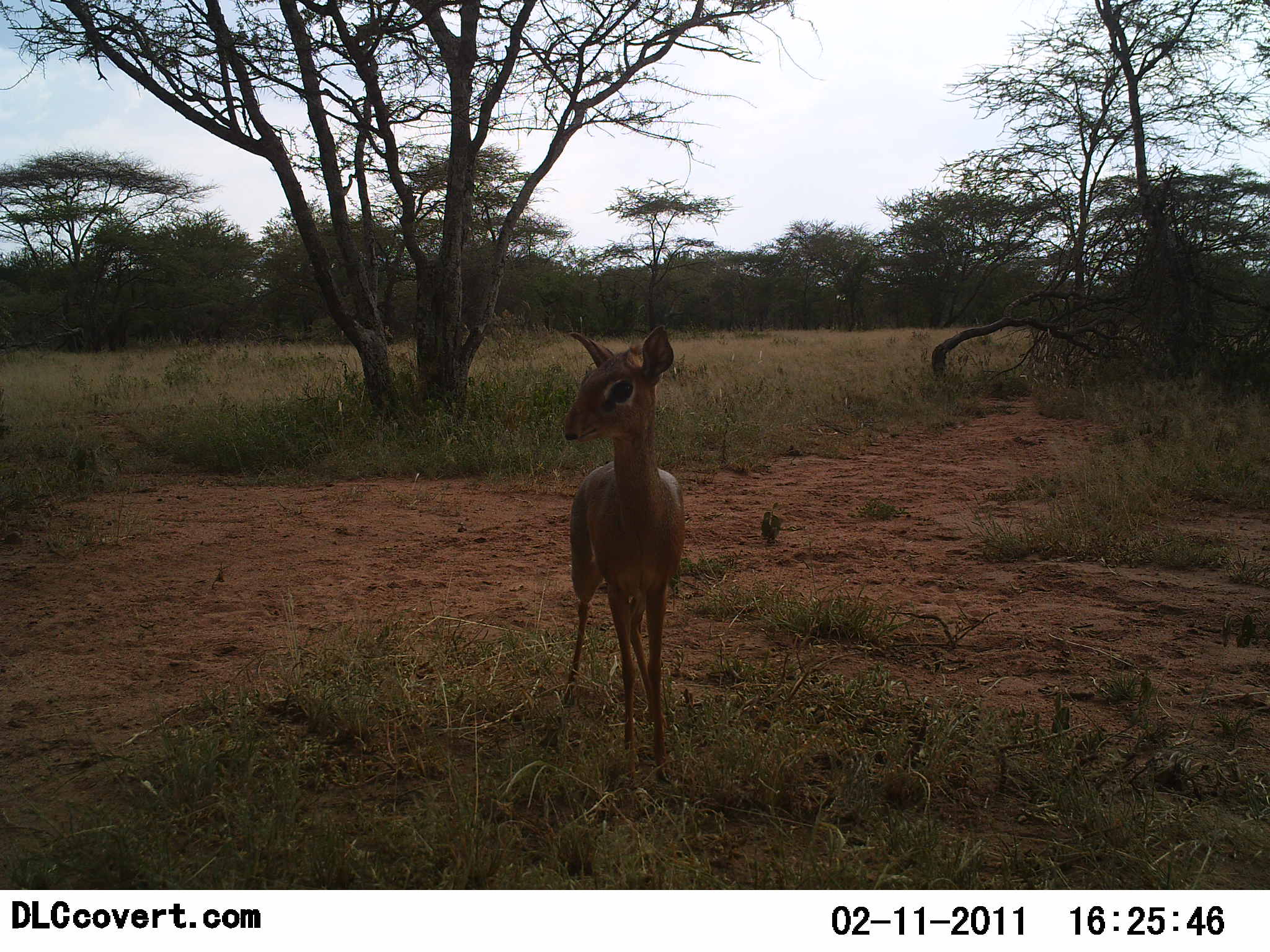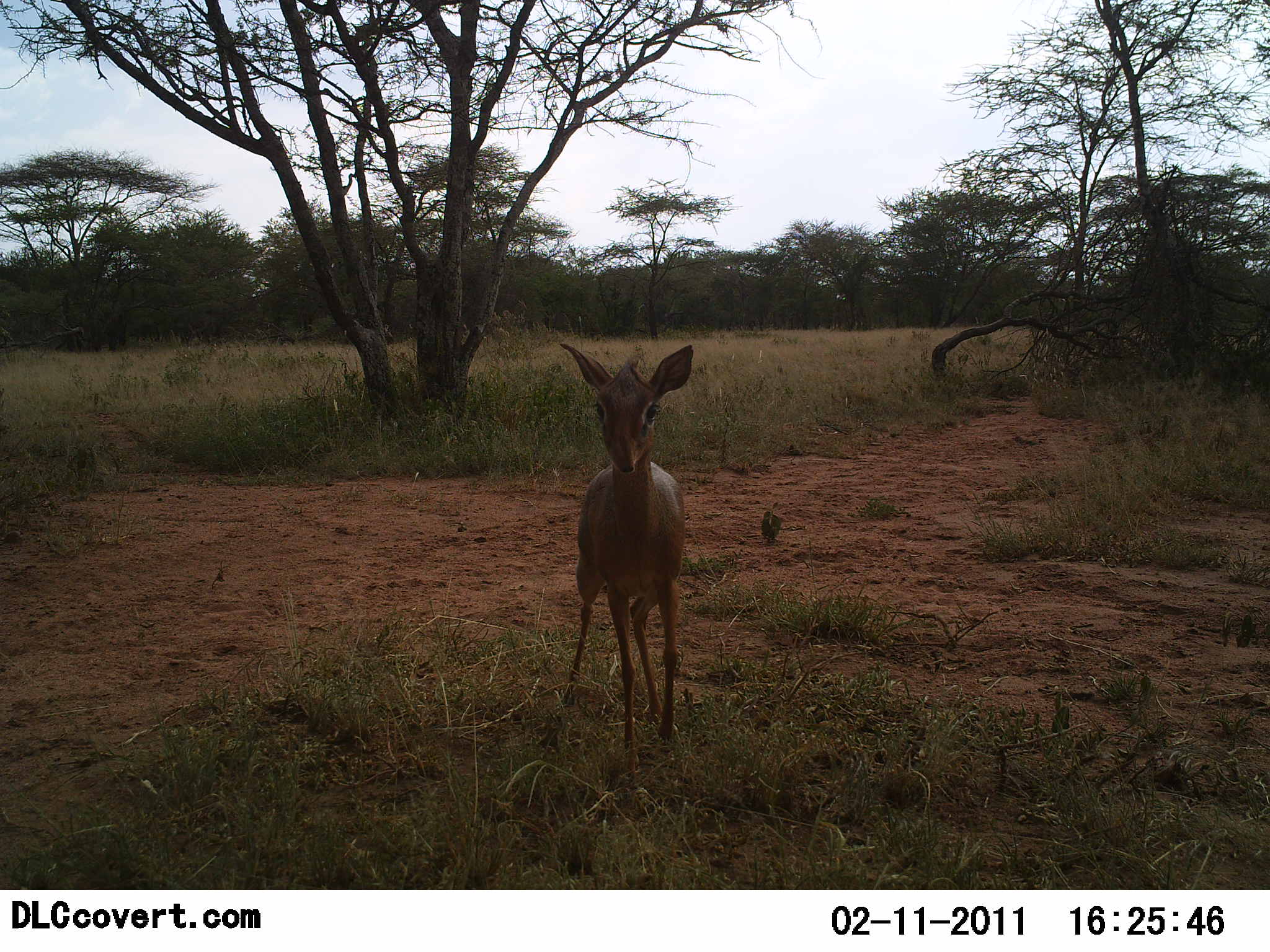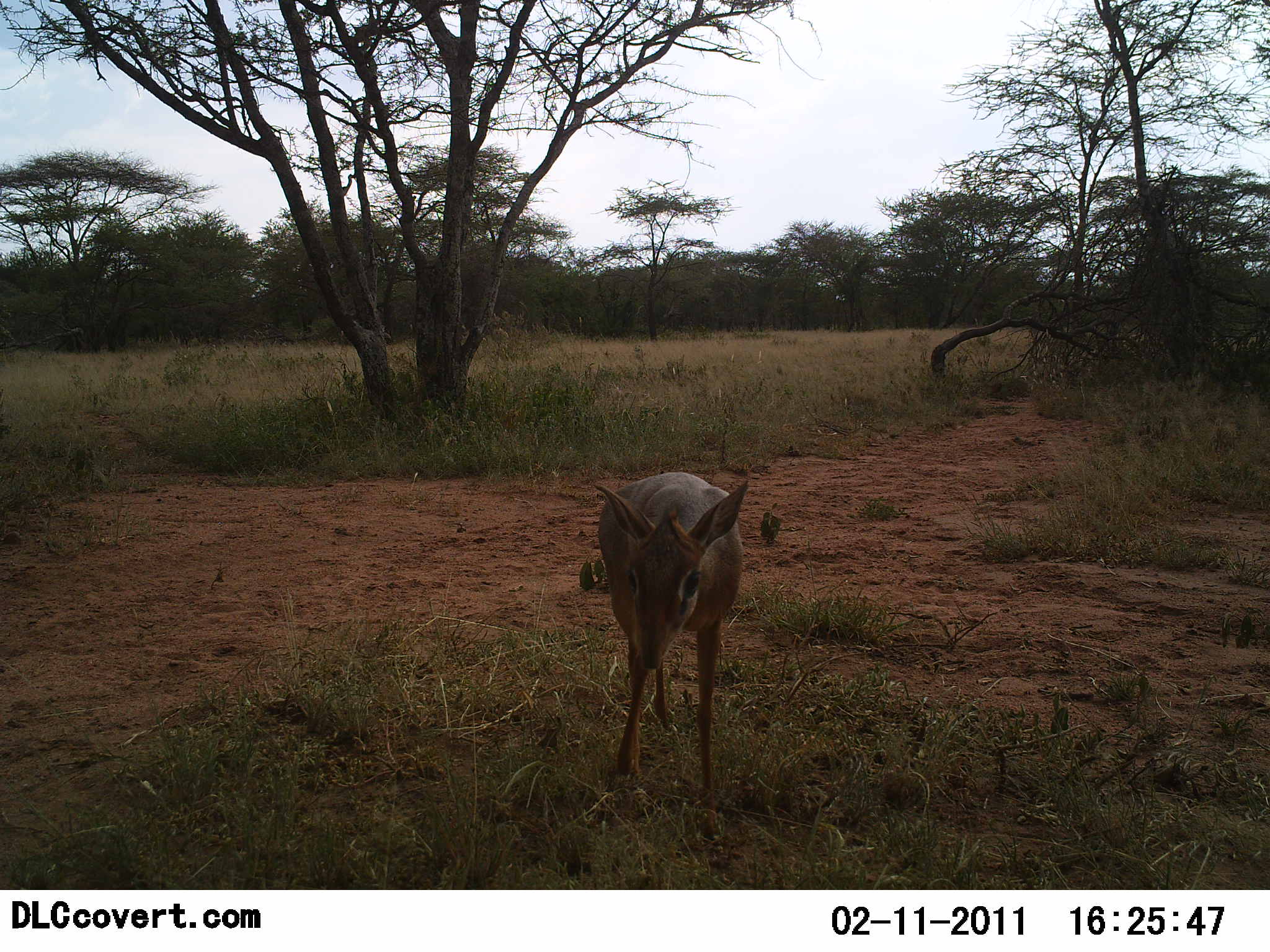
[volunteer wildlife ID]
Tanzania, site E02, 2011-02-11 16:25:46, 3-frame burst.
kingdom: Animalia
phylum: Chordata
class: Mammalia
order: Artiodactyla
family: Bovidae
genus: Madoqua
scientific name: Madoqua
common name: dikdik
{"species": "dikdik (Madoqua)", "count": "1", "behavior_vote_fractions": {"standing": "70%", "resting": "0%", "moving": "30%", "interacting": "0%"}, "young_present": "0%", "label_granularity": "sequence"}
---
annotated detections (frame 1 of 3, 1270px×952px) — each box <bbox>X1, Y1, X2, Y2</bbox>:
animal: <bbox>560, 324, 688, 792</bbox>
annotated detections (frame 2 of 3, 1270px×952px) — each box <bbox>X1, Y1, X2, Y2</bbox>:
animal: <bbox>559, 341, 697, 796</bbox>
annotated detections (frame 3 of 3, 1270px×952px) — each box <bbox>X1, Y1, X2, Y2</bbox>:
animal: <bbox>590, 471, 752, 845</bbox>